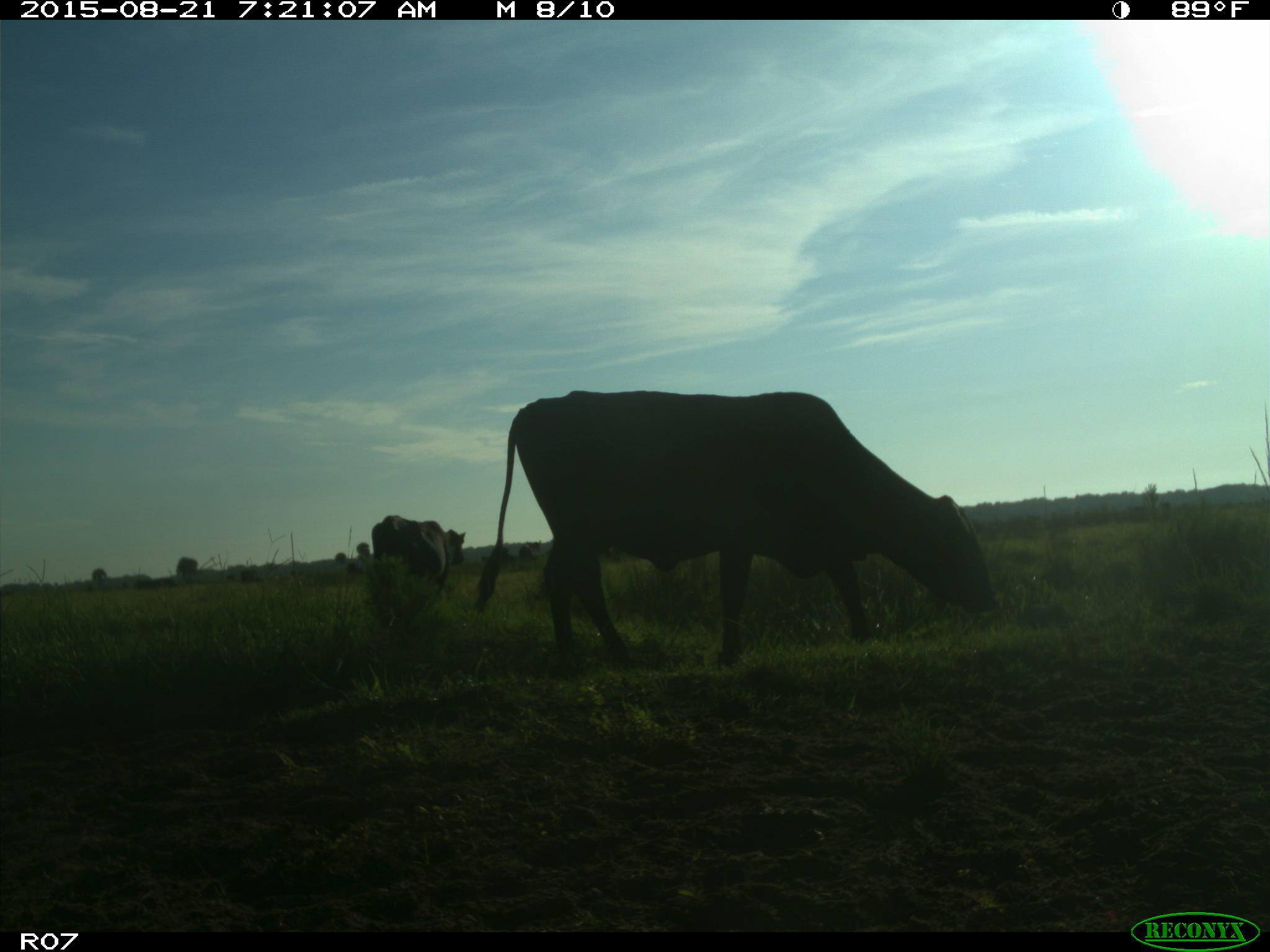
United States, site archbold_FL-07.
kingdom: Animalia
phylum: Chordata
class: Mammalia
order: Artiodactyla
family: Bovidae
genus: Bos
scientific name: Bos taurus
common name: domestic cow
Bos taurus (domestic cow).